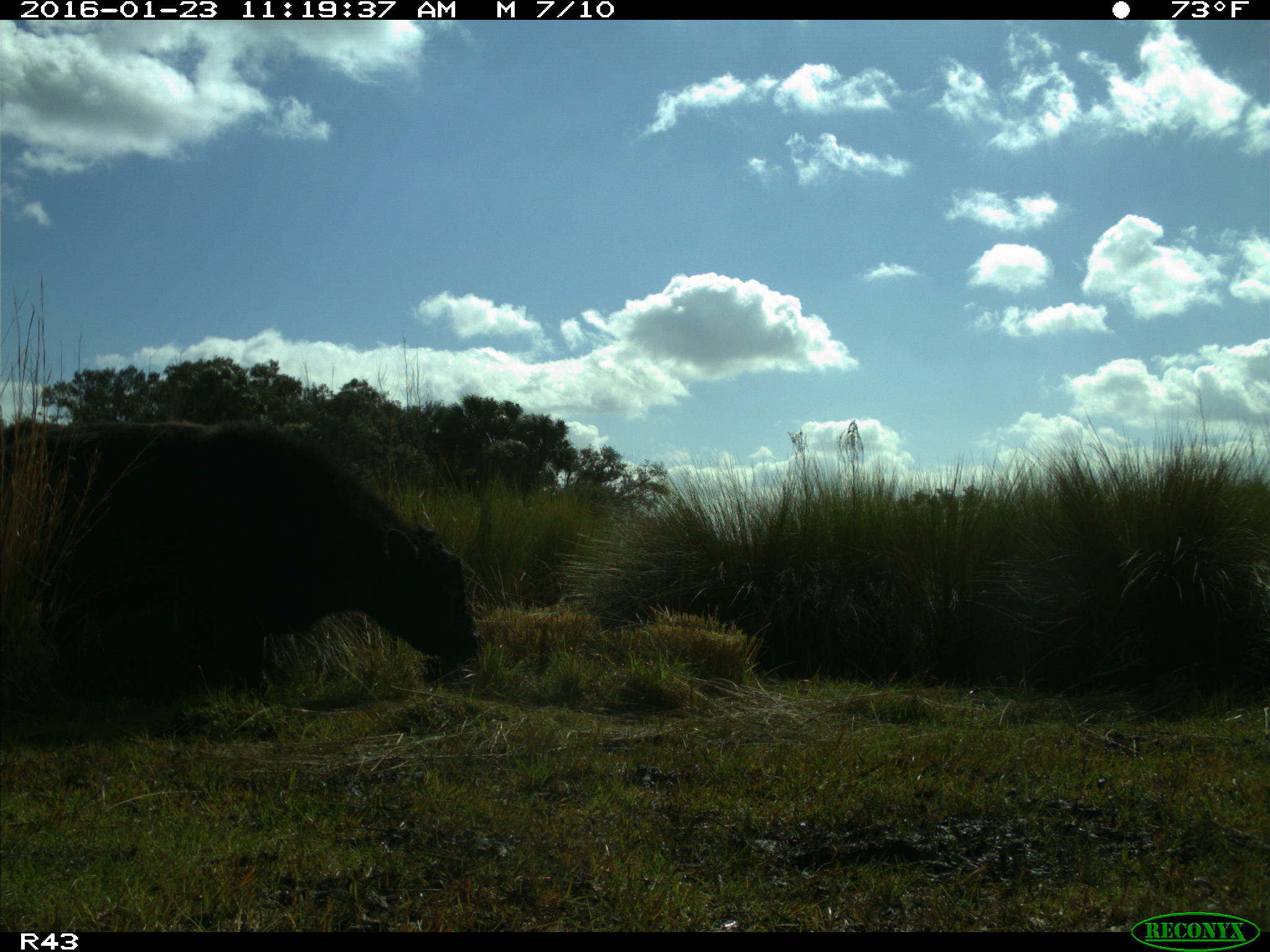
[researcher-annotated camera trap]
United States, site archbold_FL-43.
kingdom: Animalia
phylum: Chordata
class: Mammalia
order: Artiodactyla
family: Bovidae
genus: Bos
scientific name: Bos taurus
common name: domestic cow